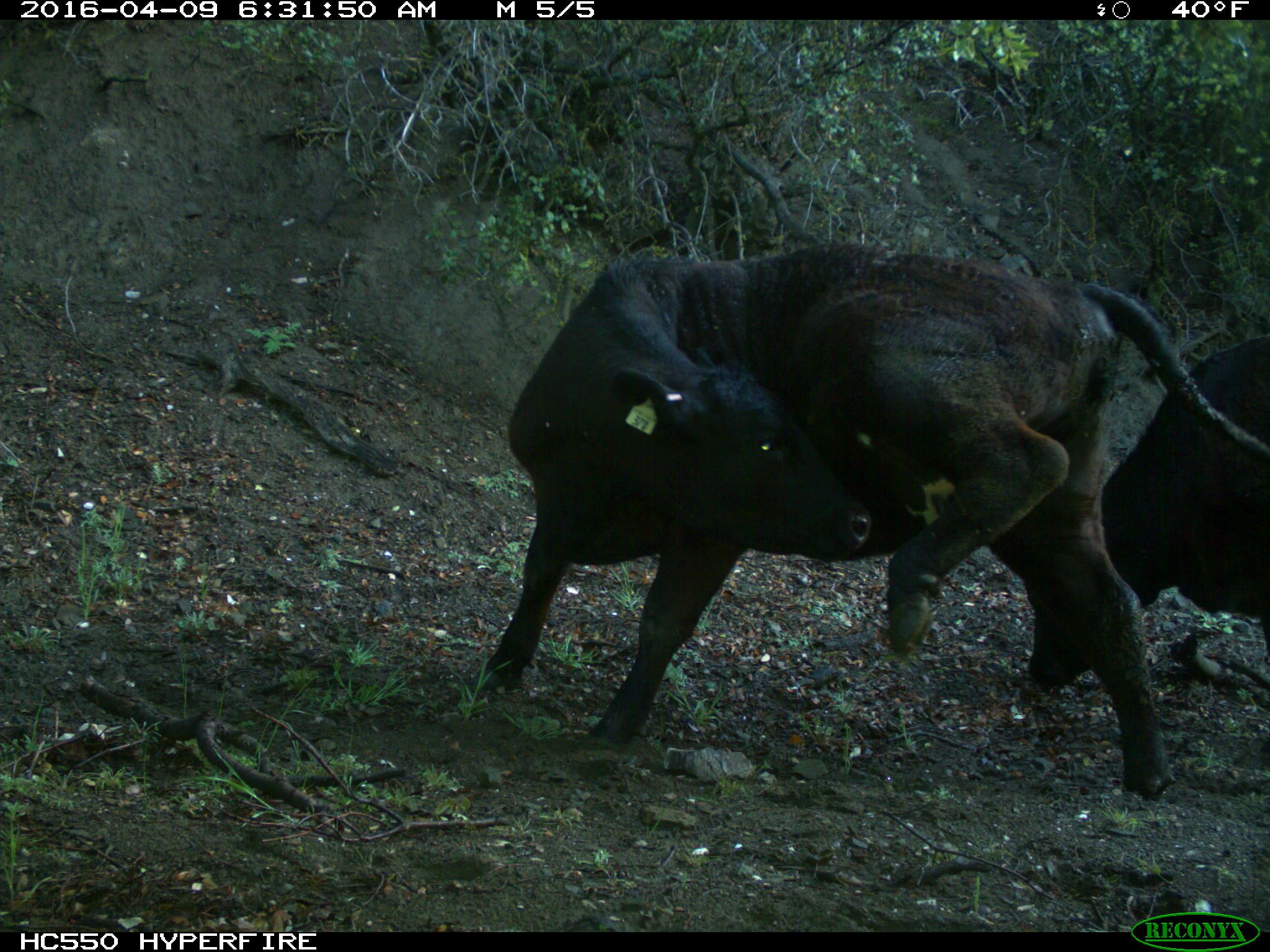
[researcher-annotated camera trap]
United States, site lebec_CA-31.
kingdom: Animalia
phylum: Chordata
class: Mammalia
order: Artiodactyla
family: Bovidae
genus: Bos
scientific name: Bos taurus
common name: domestic cow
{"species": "Bos taurus (domestic cow)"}